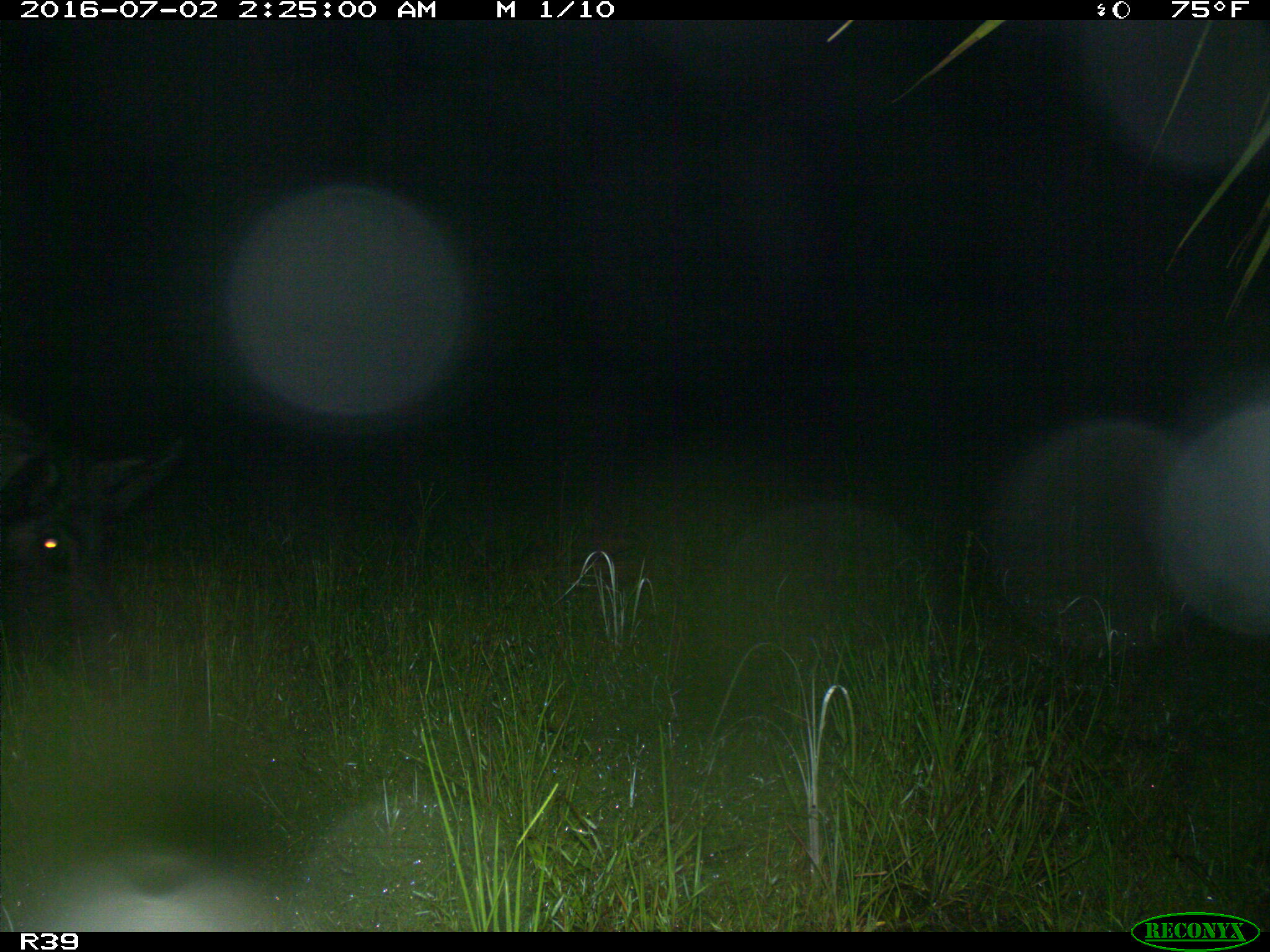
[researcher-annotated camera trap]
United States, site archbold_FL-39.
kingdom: Animalia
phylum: Chordata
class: Mammalia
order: Artiodactyla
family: Suidae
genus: Sus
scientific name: Sus scrofa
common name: wild boar